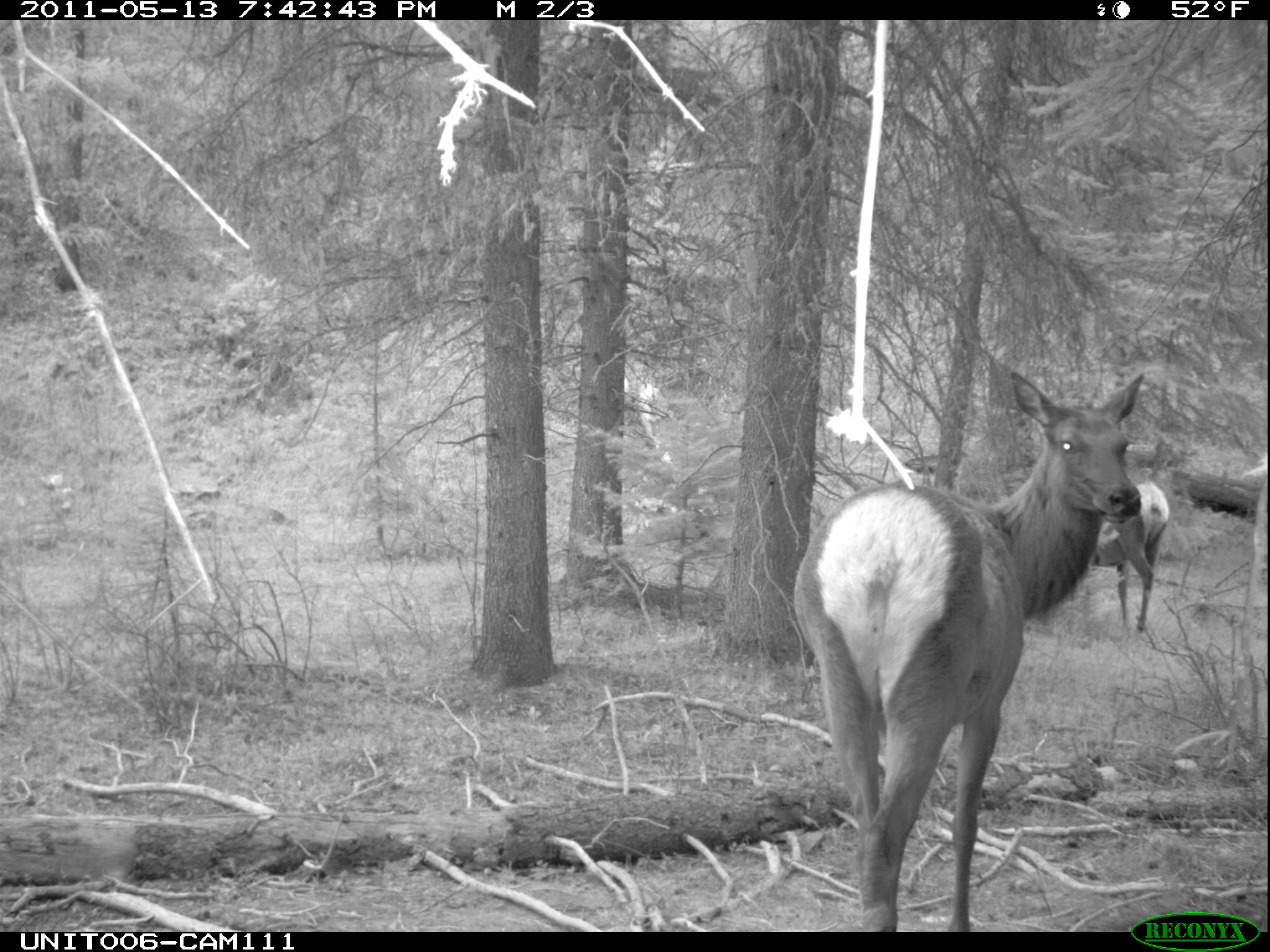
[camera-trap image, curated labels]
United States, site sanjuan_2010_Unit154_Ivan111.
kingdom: Animalia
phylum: Chordata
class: Mammalia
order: Artiodactyla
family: Cervidae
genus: Cervus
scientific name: Cervus elaphus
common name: red deer